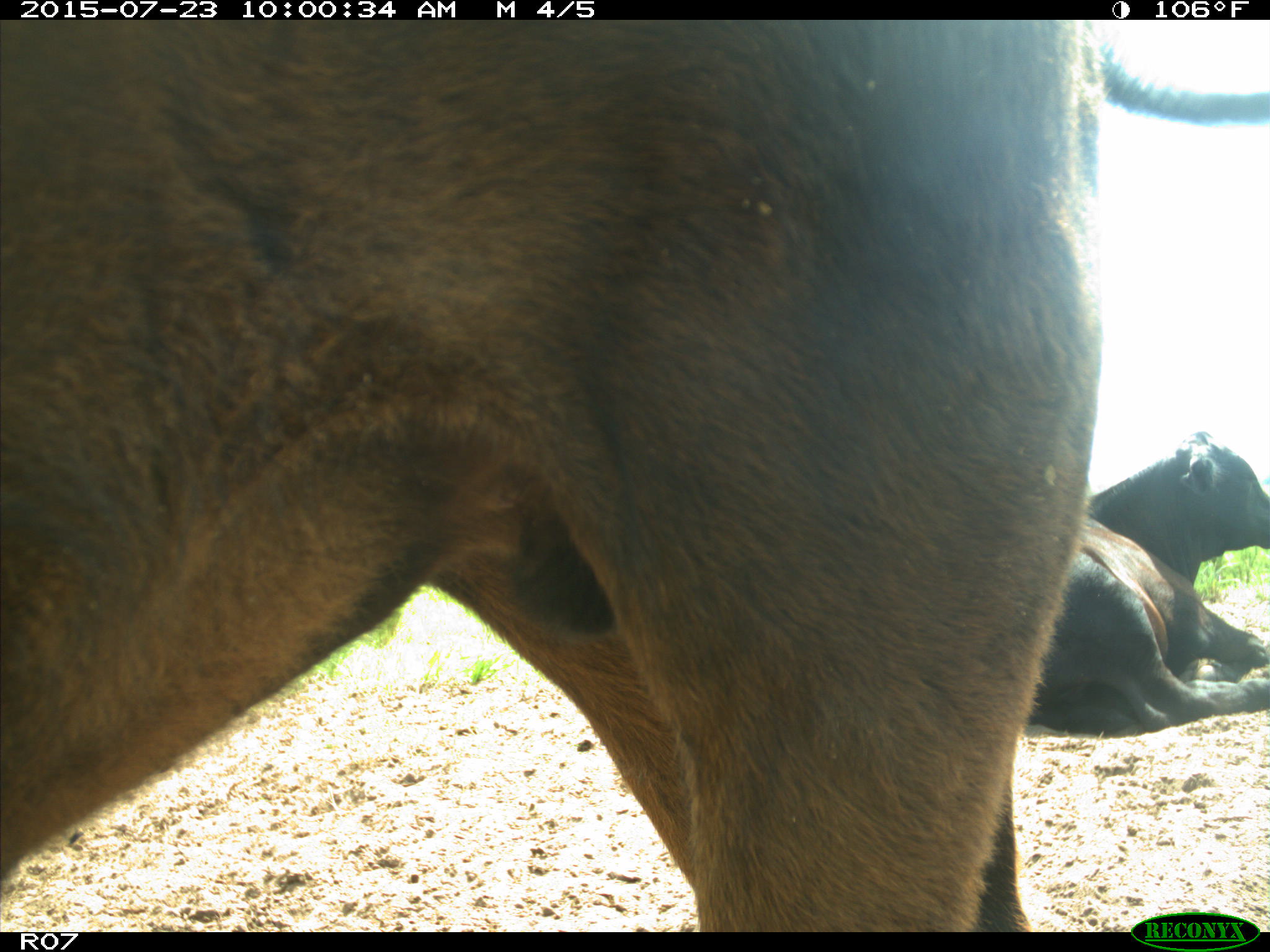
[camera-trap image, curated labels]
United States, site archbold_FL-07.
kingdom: Animalia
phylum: Chordata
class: Mammalia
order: Artiodactyla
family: Bovidae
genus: Bos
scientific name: Bos taurus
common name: domestic cow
Bos taurus (domestic cow).